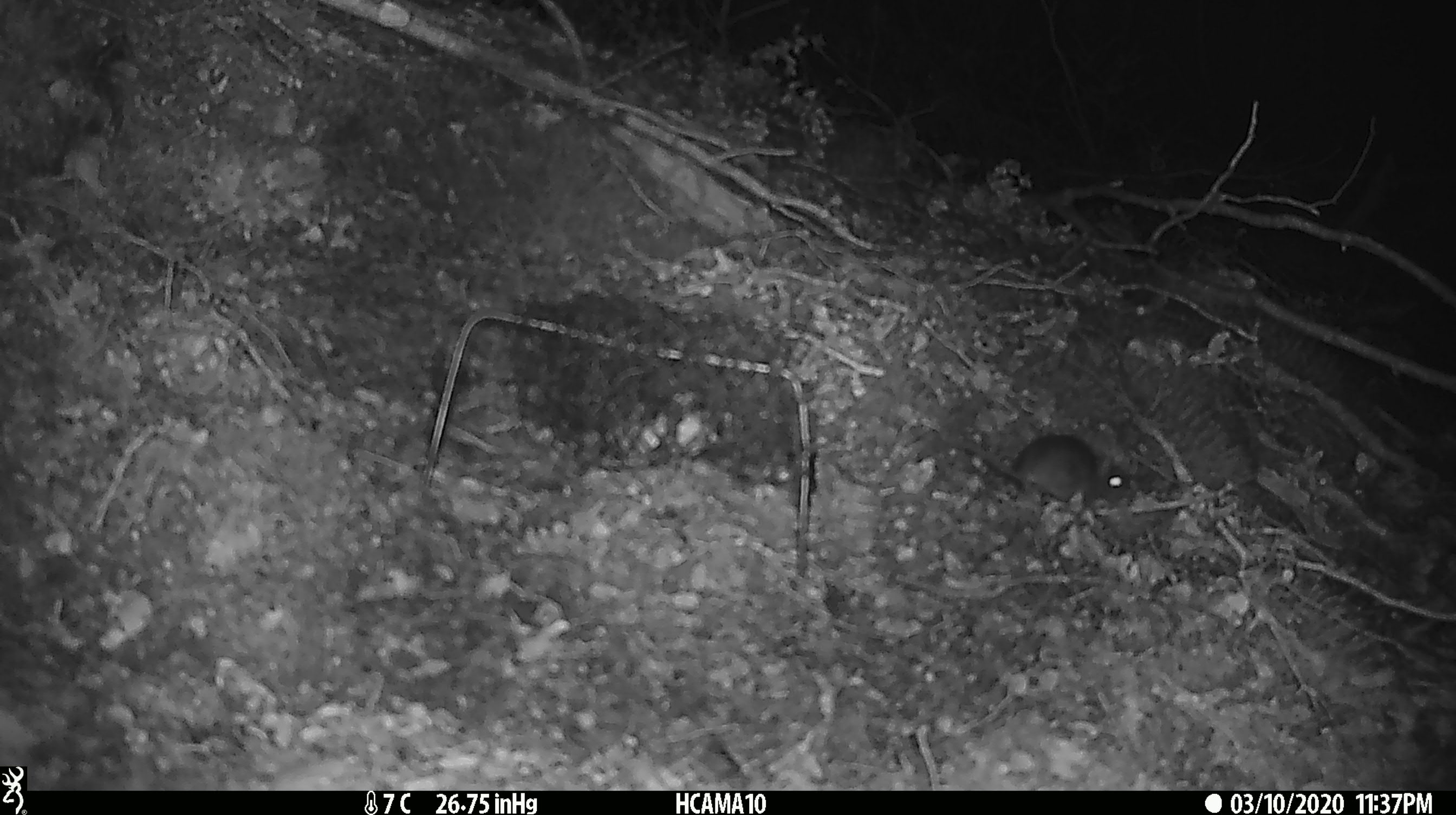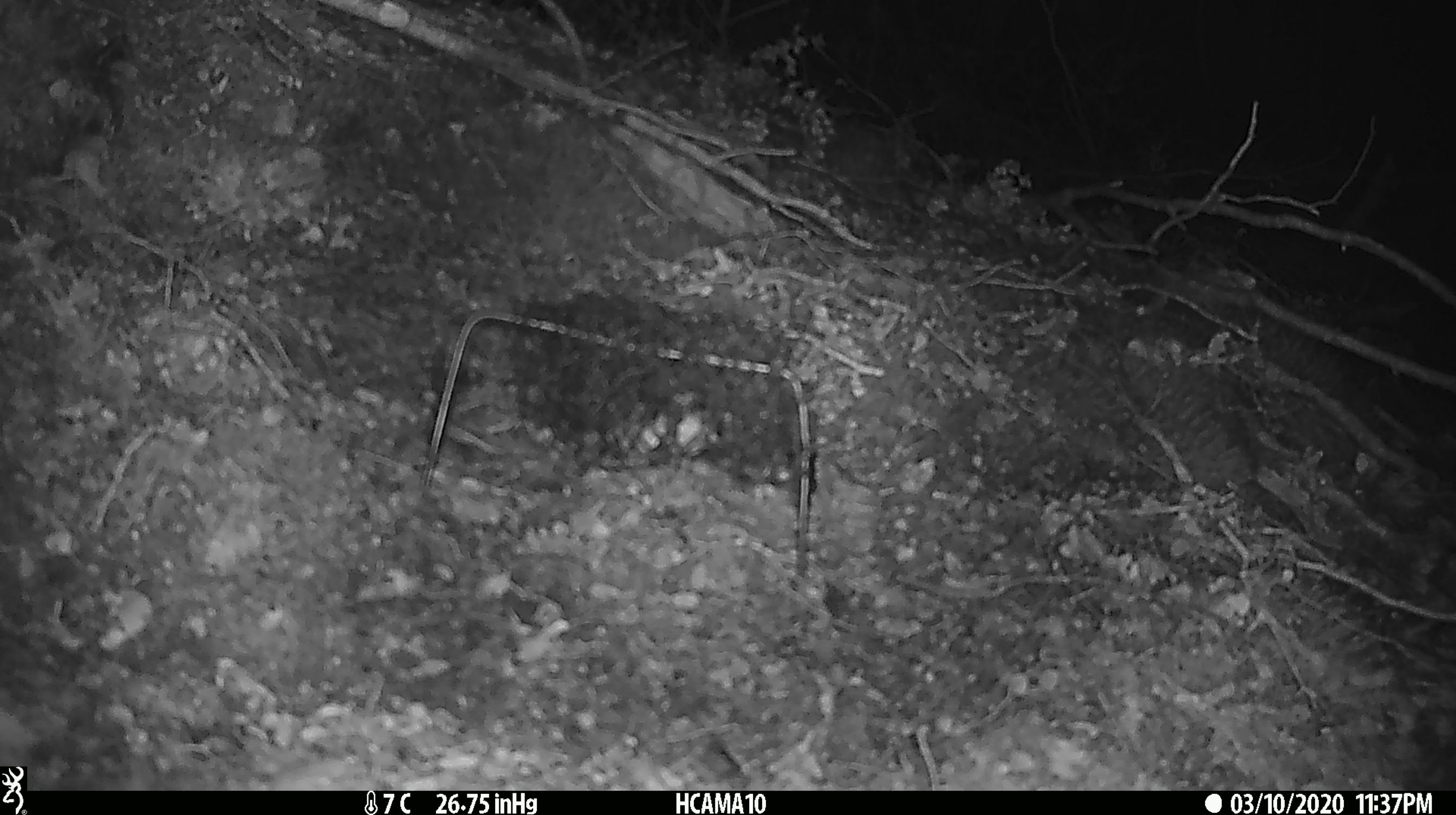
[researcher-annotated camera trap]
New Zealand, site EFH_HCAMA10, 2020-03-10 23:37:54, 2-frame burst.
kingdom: Animalia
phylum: Chordata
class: Mammalia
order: Rodentia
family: Muridae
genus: Mus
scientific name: Mus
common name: mouse